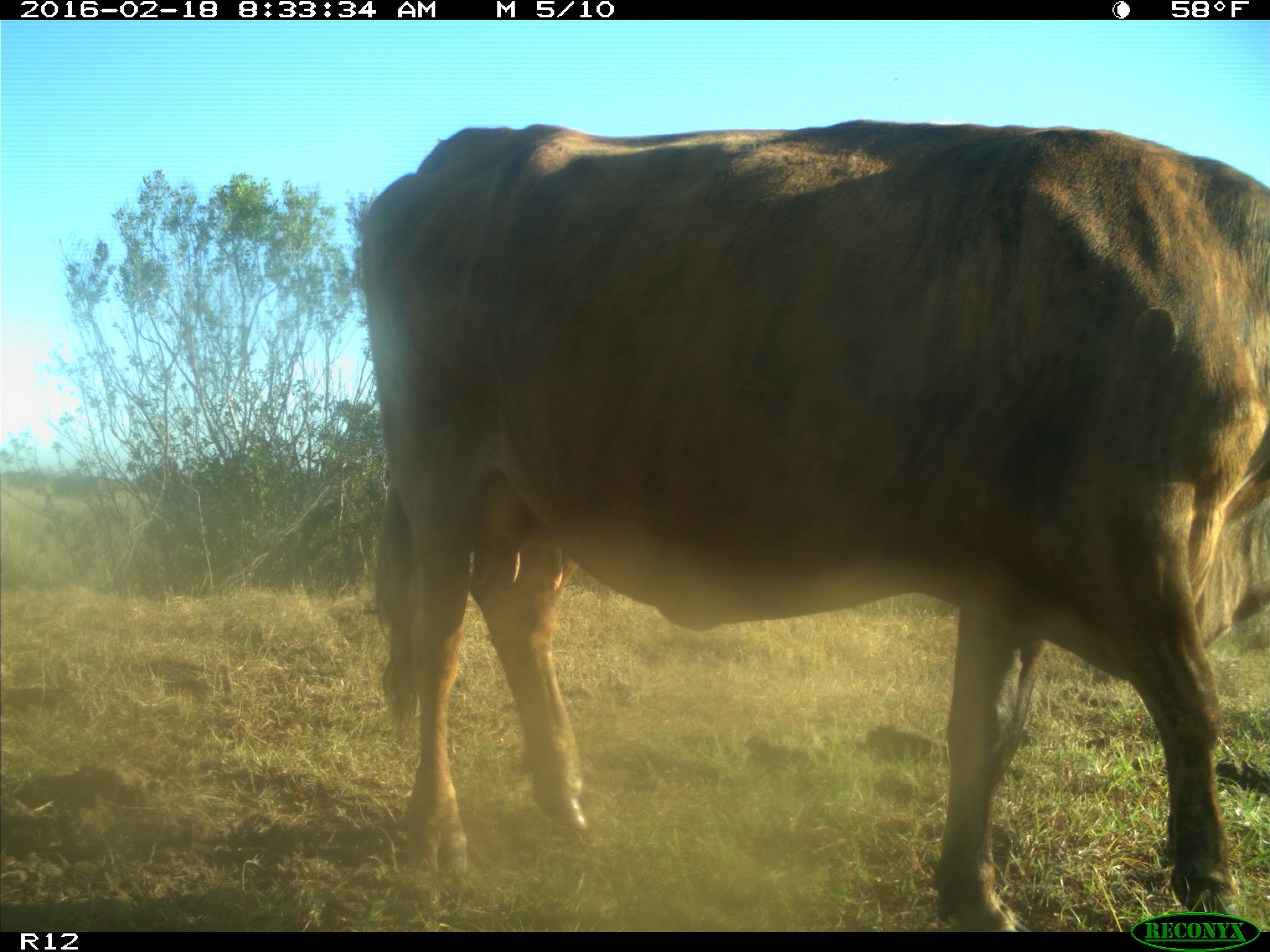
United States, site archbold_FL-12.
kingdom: Animalia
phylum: Chordata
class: Mammalia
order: Artiodactyla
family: Bovidae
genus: Bos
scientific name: Bos taurus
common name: domestic cow